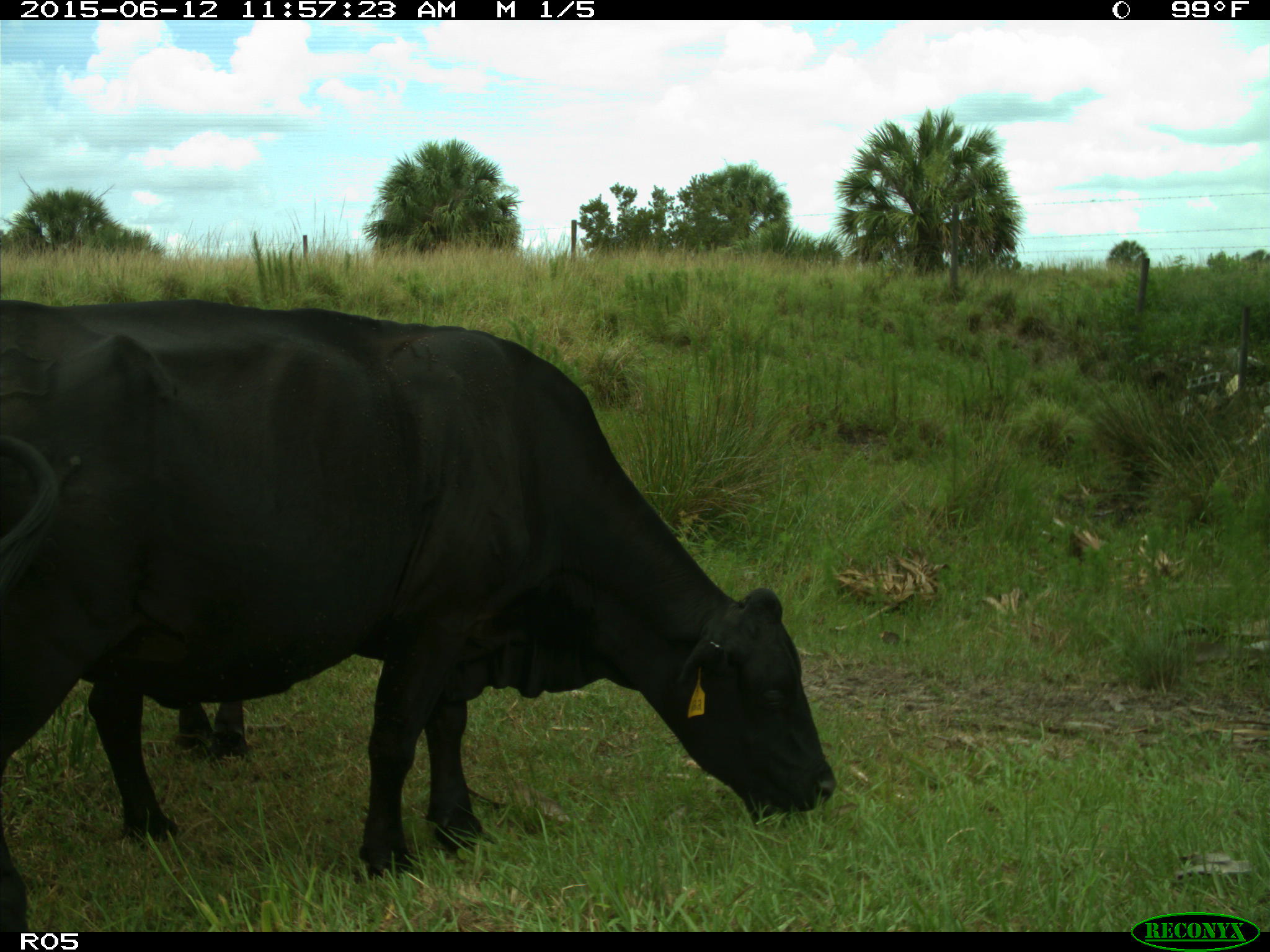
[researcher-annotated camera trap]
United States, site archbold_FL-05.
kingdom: Animalia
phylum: Chordata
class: Mammalia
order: Artiodactyla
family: Bovidae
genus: Bos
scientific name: Bos taurus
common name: domestic cow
Bos taurus (domestic cow).